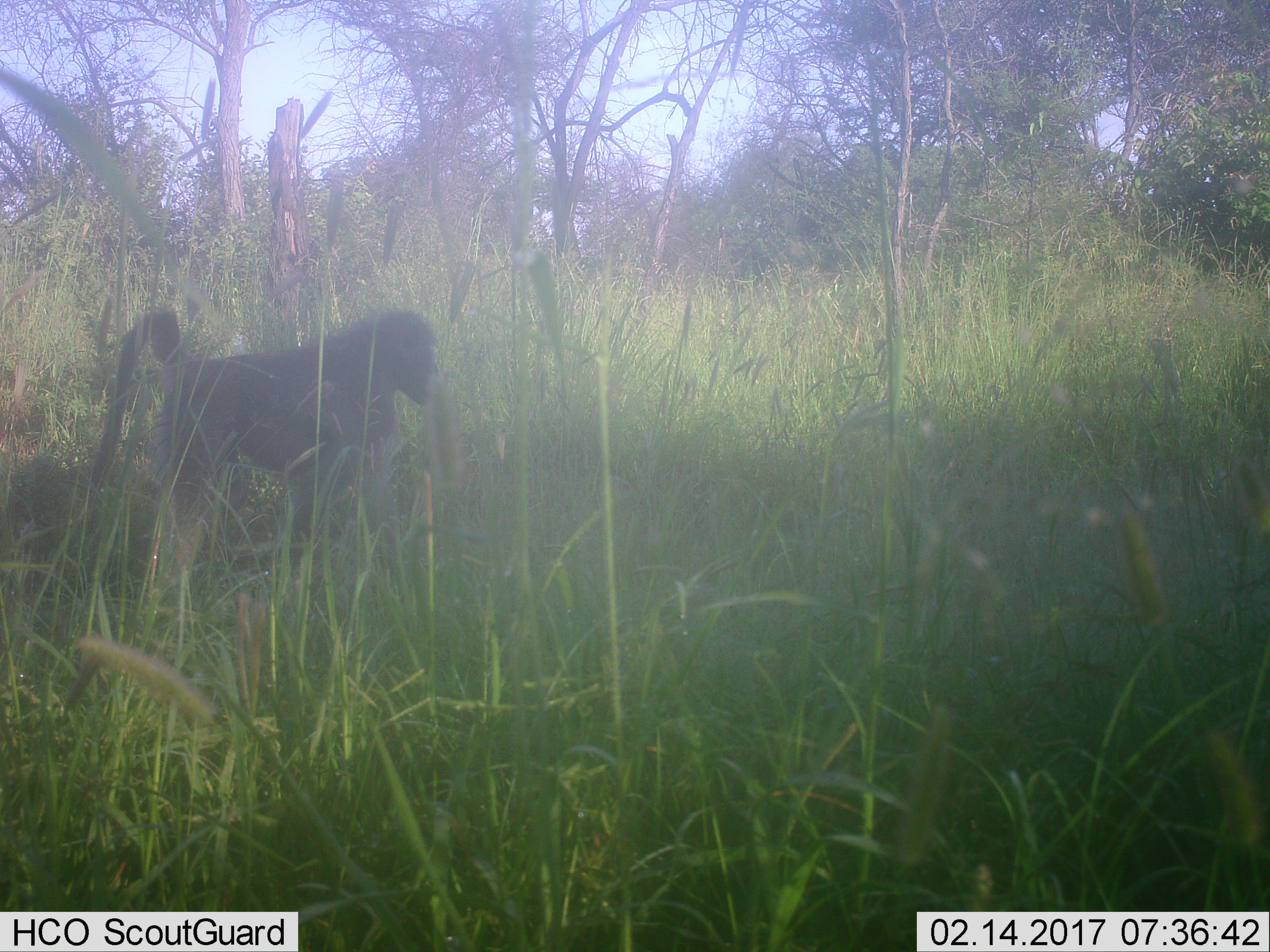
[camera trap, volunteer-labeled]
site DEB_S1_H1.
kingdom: Animalia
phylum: Chordata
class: Mammalia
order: Primates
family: Cercopithecidae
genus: Papio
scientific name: Papio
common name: baboon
Baboon (Papio), count 1. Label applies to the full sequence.